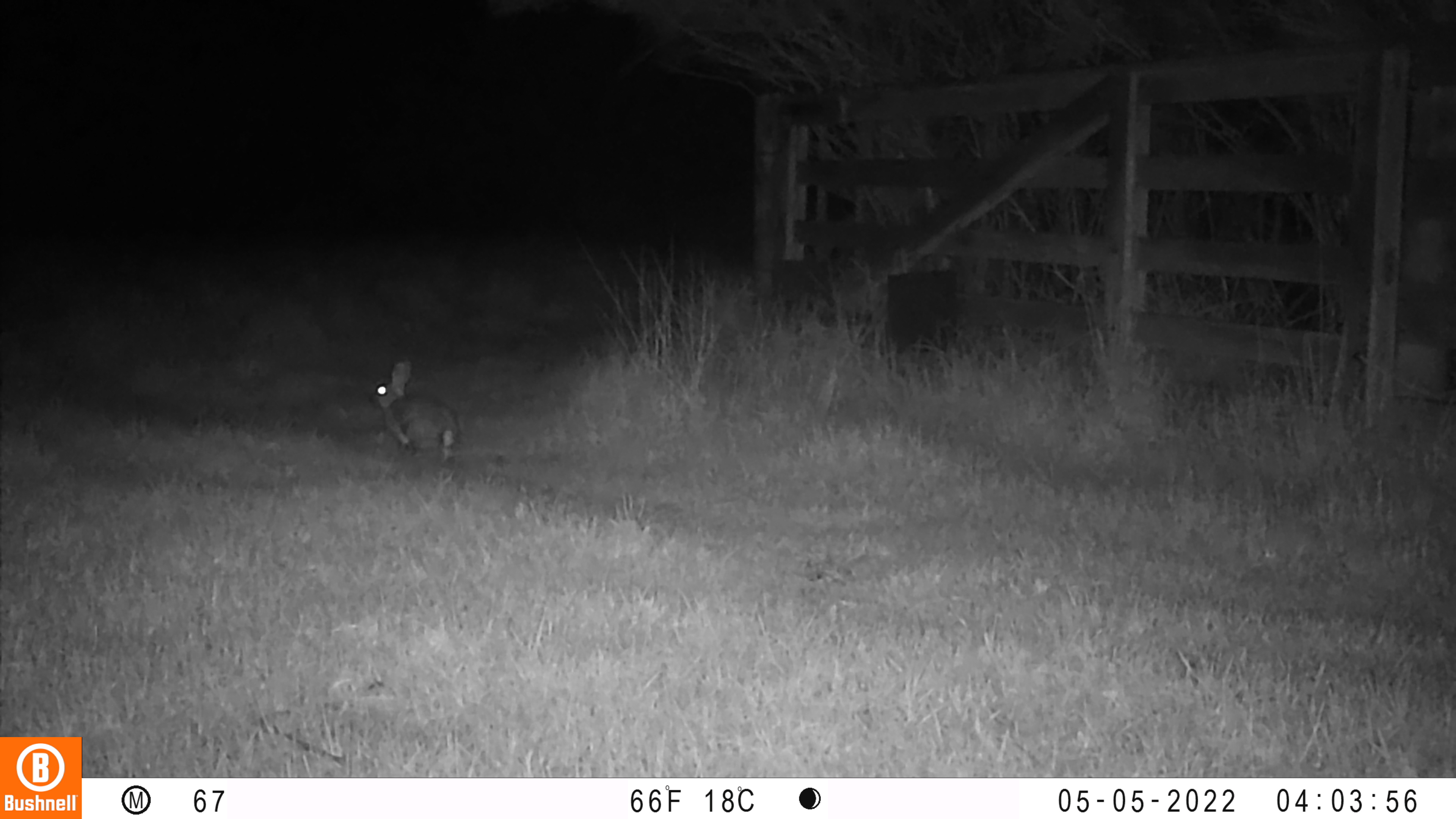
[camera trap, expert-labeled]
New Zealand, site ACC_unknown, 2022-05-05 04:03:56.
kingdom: Animalia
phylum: Chordata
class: Mammalia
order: Lagomorpha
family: Leporidae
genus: Oryctolagus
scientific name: Oryctolagus cuniculus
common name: european rabbit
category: rabbit